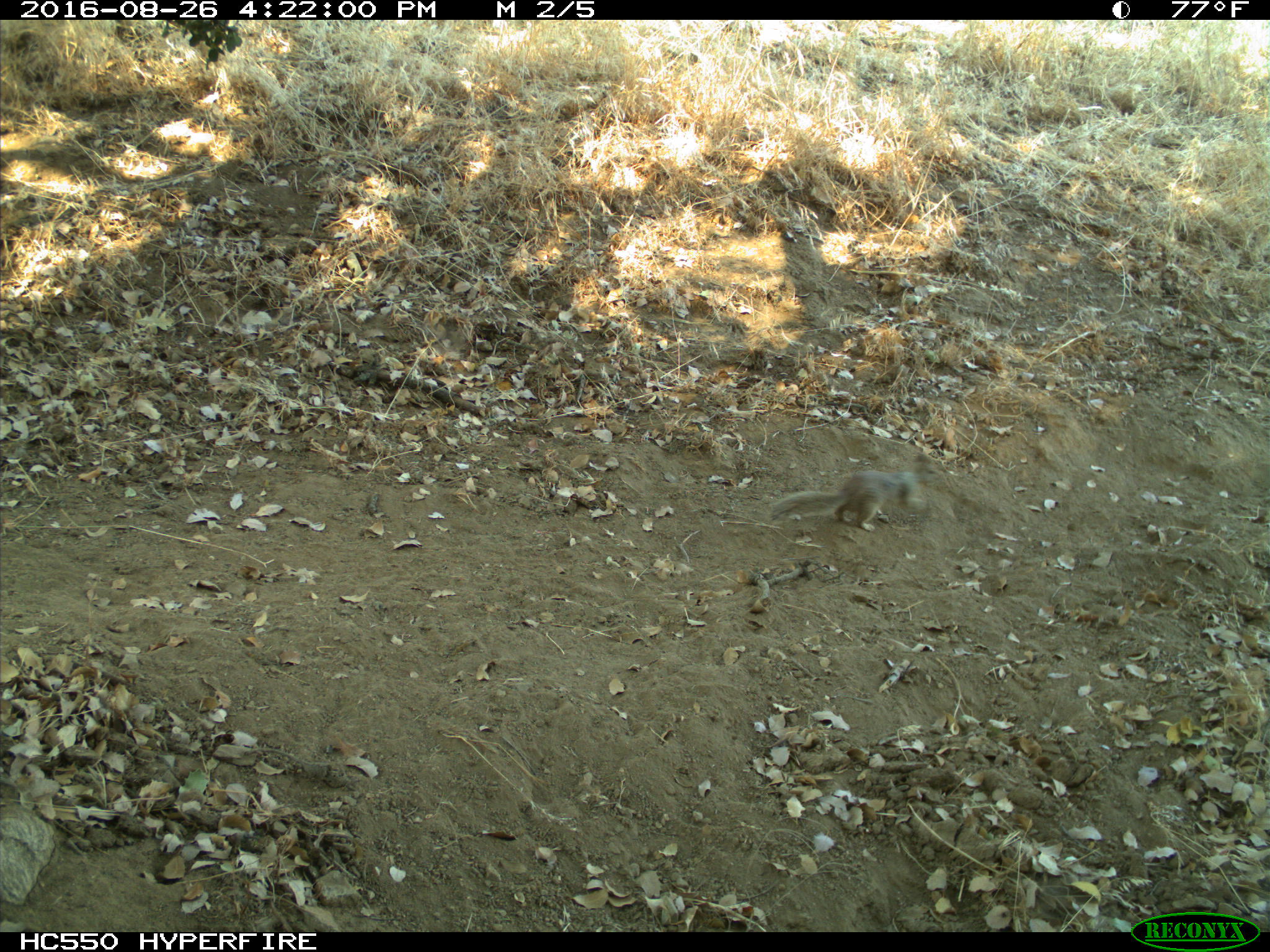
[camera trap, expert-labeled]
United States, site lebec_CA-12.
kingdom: Animalia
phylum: Chordata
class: Mammalia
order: Rodentia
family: Sciuridae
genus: Otospermophilus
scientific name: Otospermophilus beecheyi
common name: california ground squirrel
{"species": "Otospermophilus beecheyi (california ground squirrel)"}